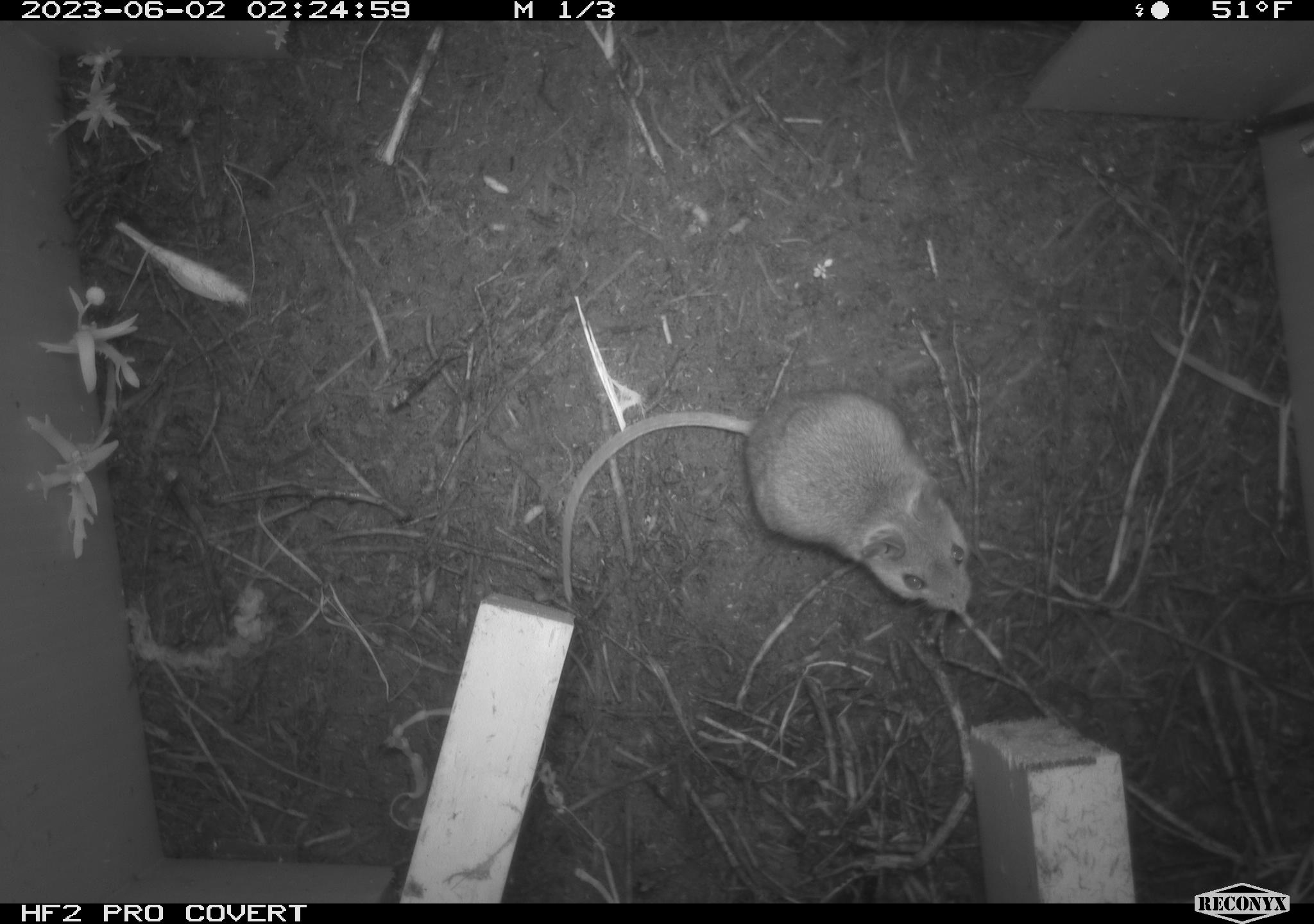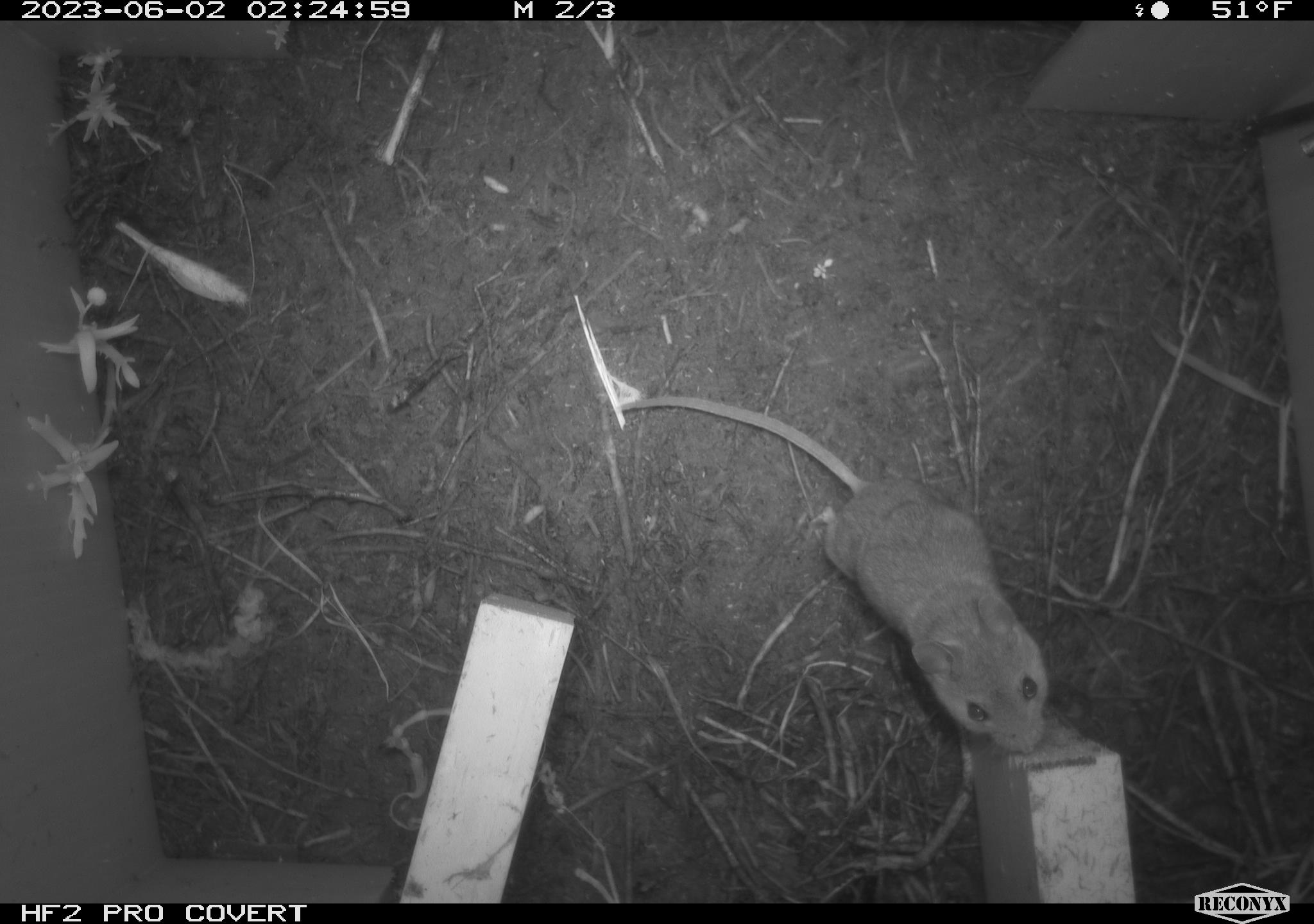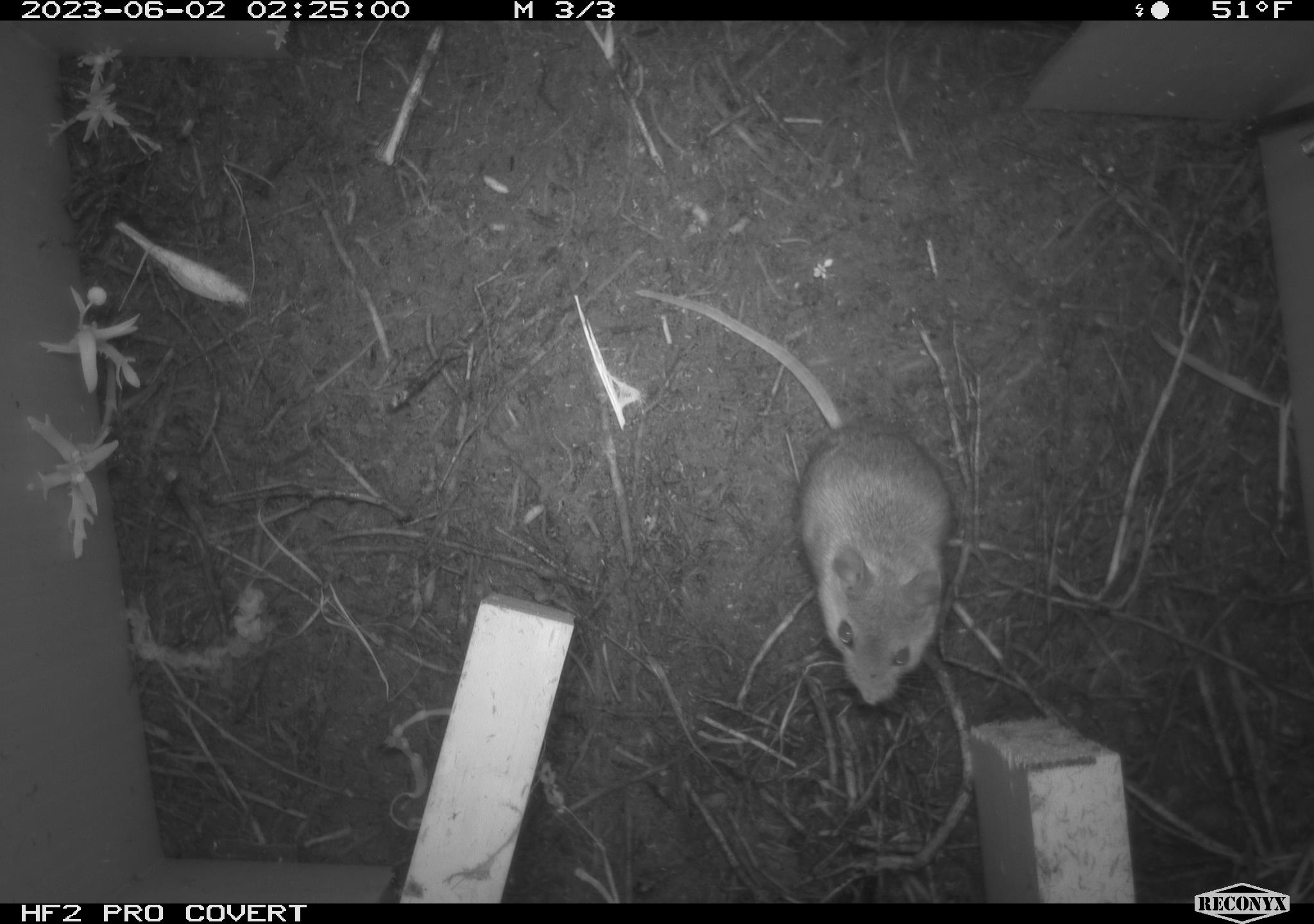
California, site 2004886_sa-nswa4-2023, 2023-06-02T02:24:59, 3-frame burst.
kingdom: Animalia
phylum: Chordata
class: Mammalia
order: Rodentia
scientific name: Rodentia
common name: mouse species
Mouse species (Rodentia).